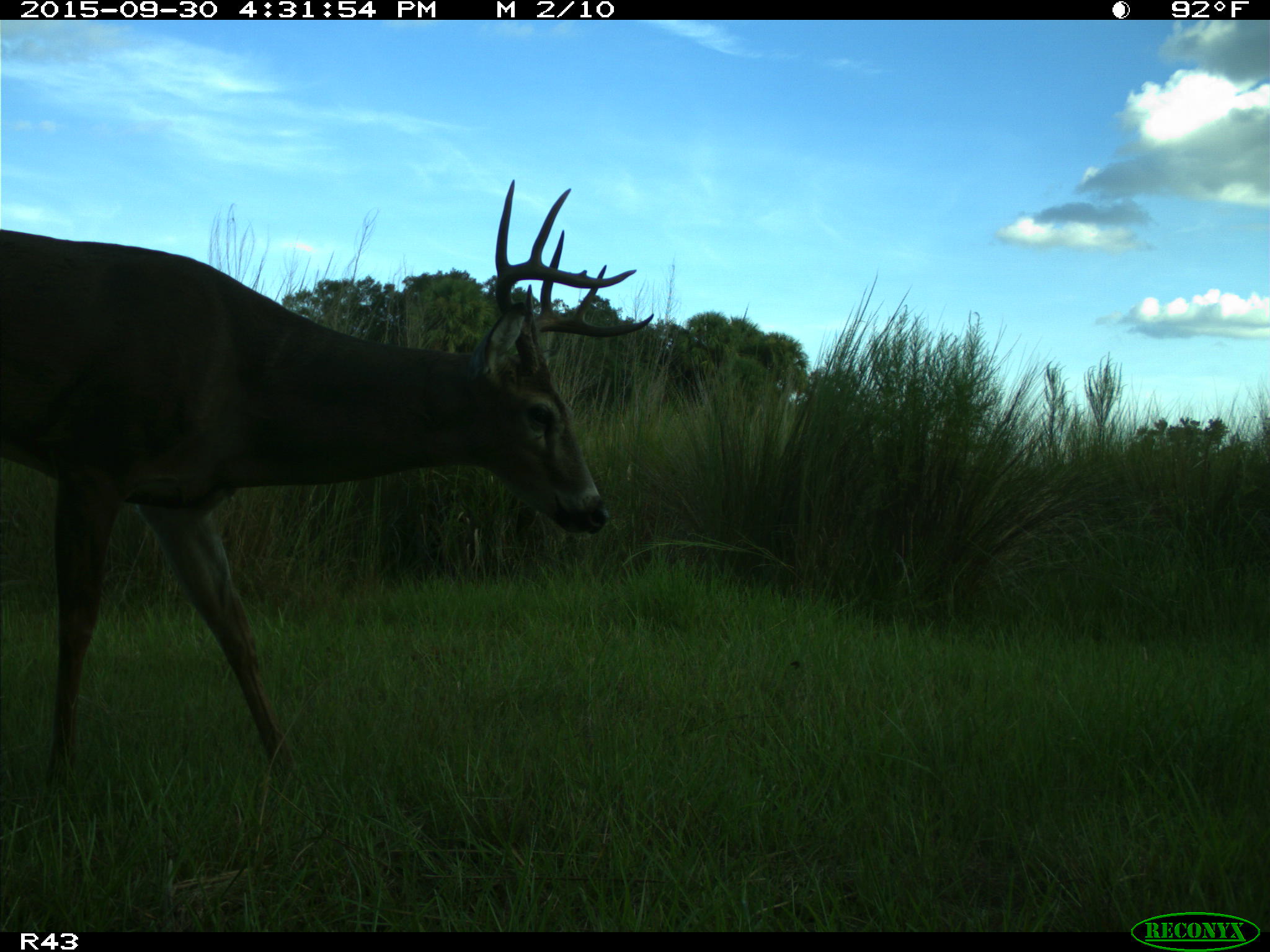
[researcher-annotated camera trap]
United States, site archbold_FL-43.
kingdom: Animalia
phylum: Chordata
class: Mammalia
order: Artiodactyla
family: Cervidae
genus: Odocoileus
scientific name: Odocoileus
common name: deer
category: unidentified deer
Unidentified deer (deer) (Odocoileus).